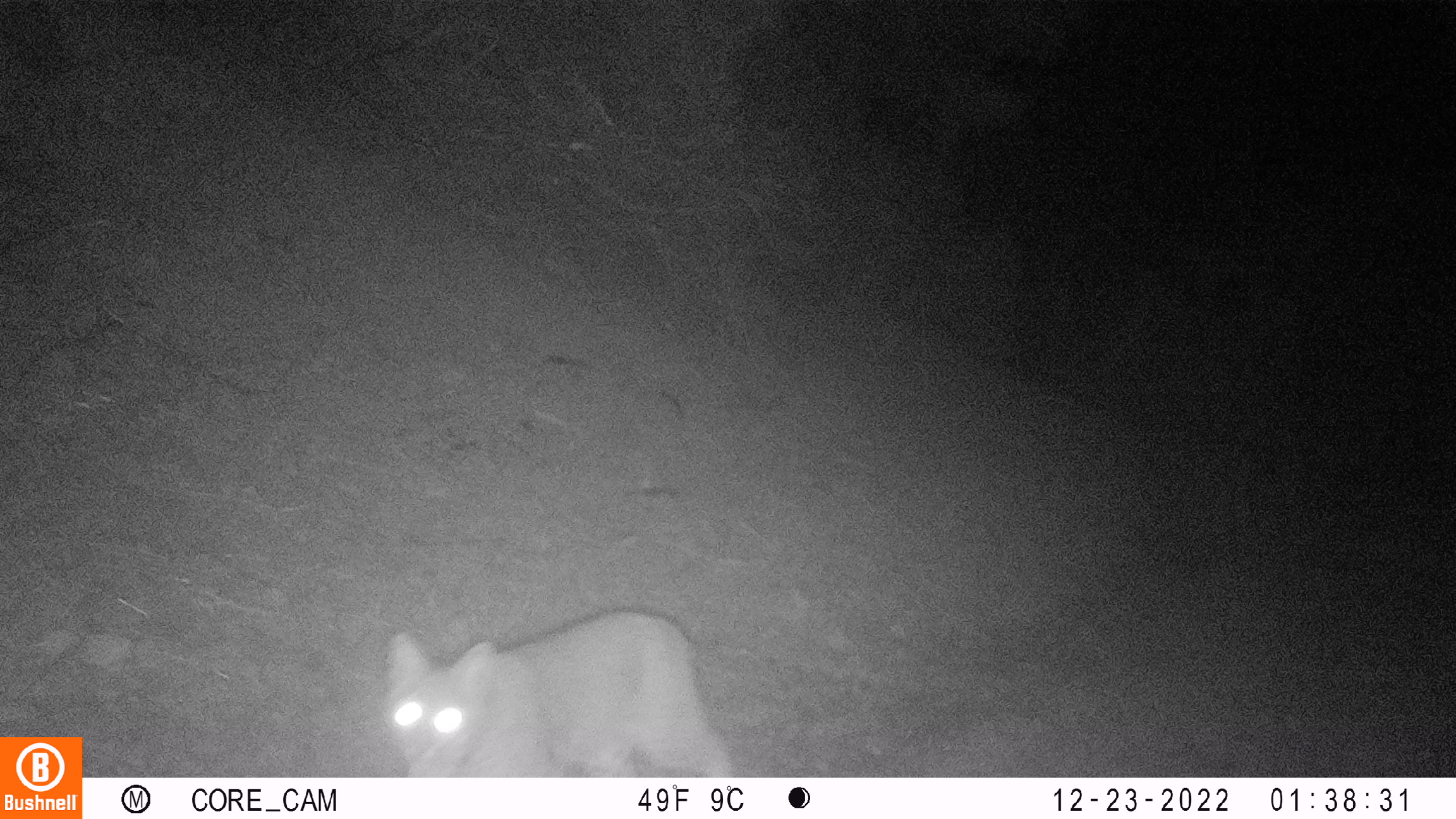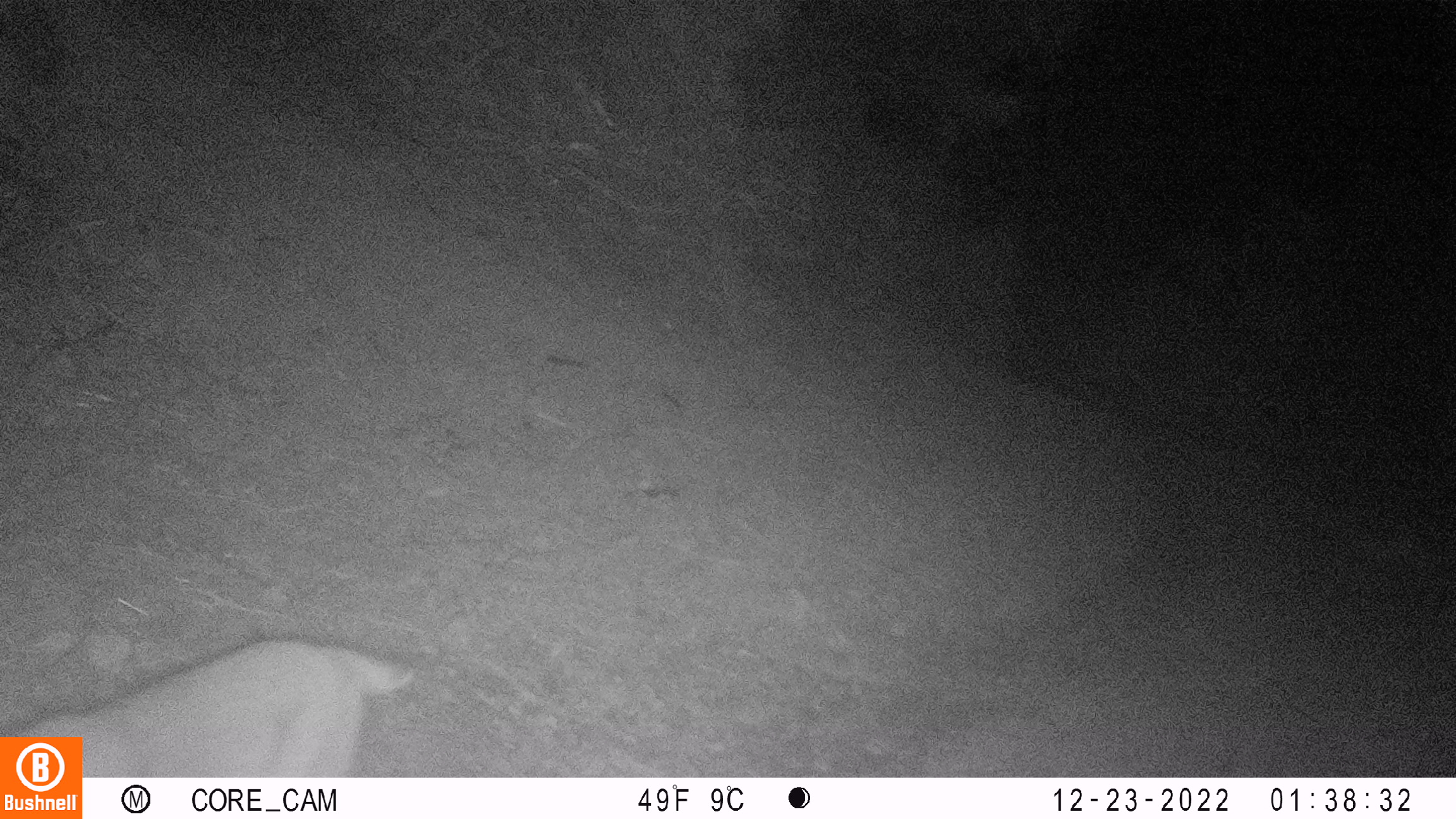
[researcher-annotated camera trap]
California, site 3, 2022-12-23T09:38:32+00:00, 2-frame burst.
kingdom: Animalia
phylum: Chordata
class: Mammalia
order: Carnivora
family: Felidae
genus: Lynx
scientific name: Lynx rufus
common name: bobcat